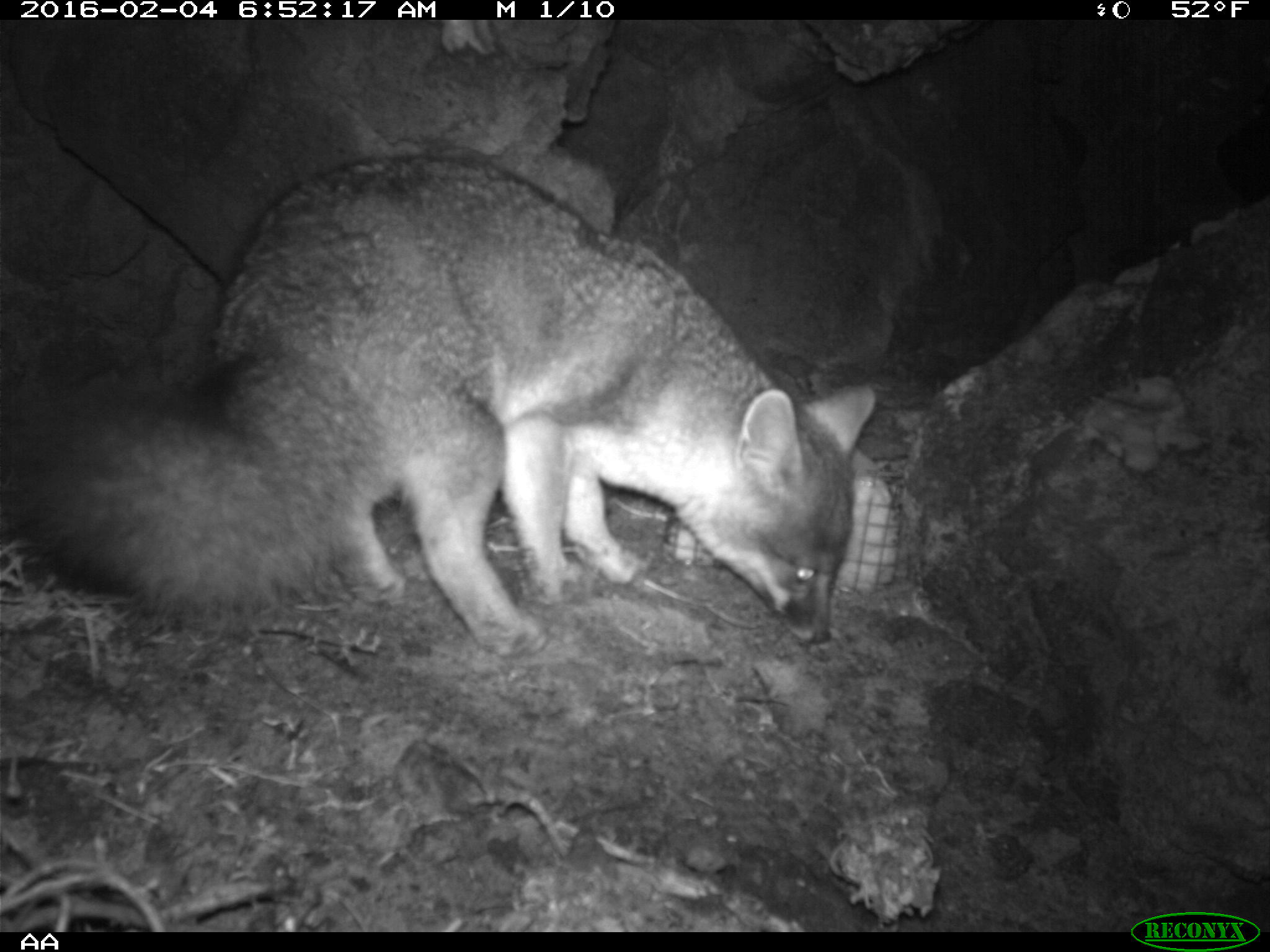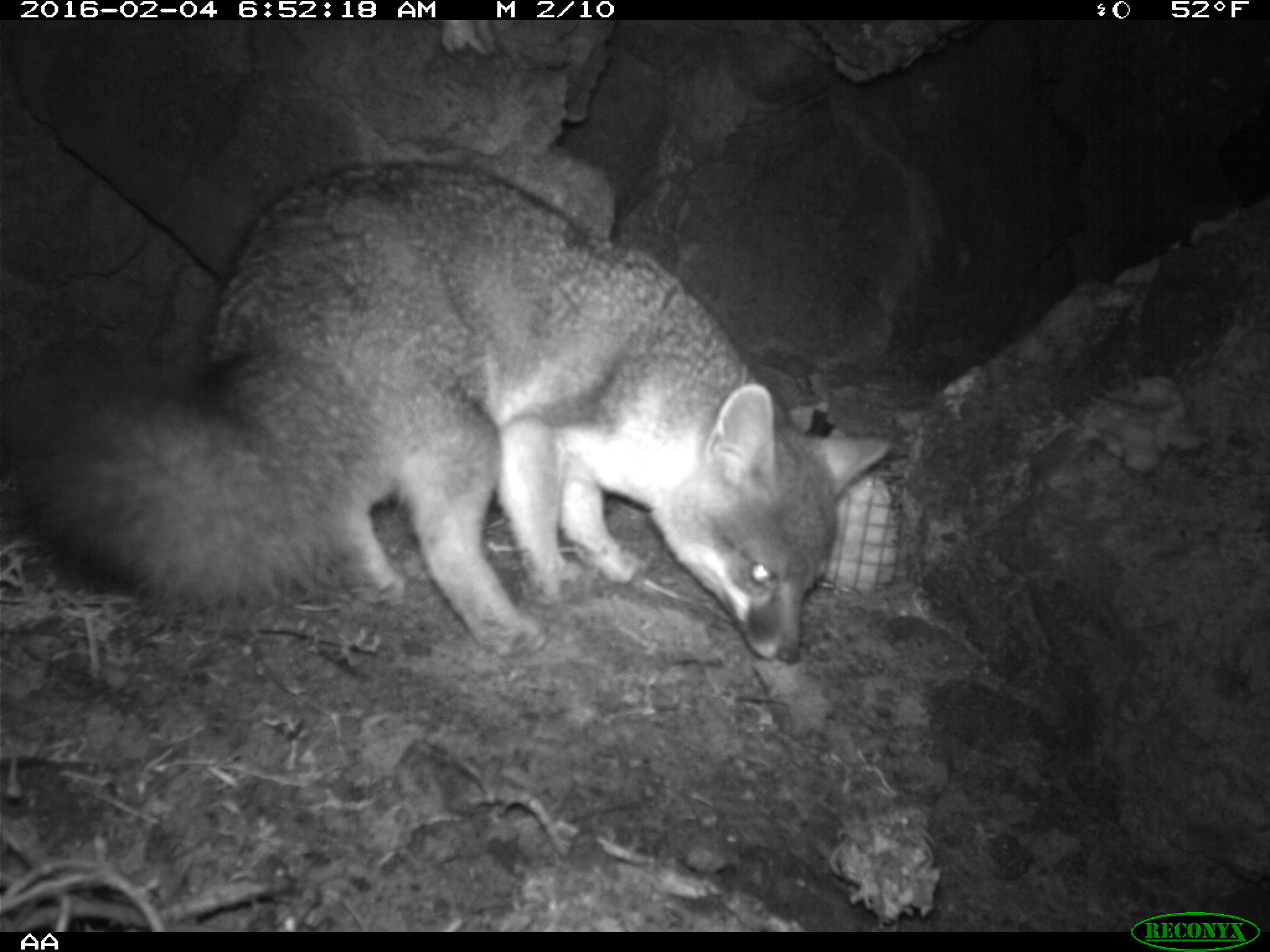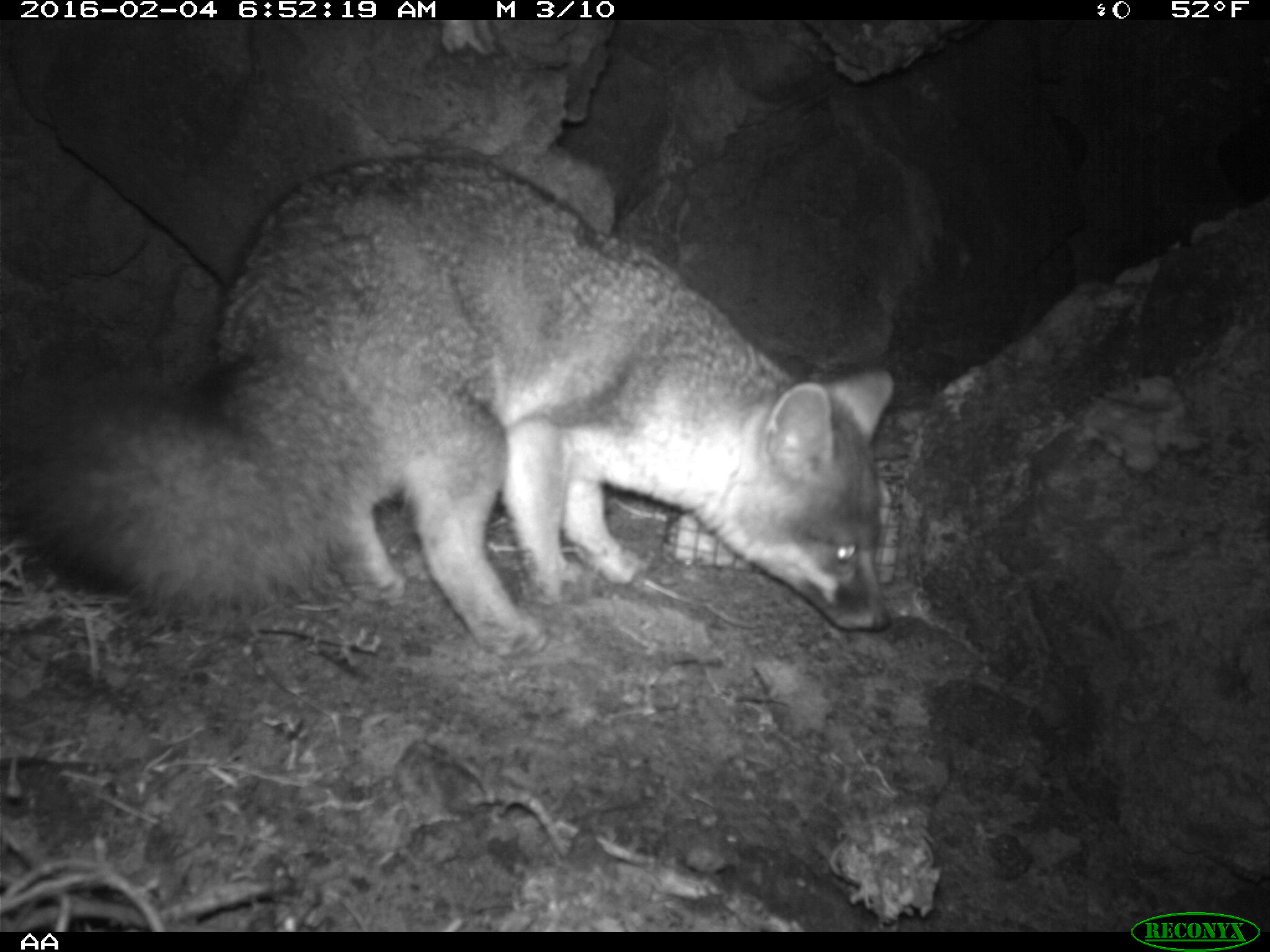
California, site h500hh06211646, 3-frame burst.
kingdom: Animalia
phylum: Chordata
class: Mammalia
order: Carnivora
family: Canidae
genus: Urocyon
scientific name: Urocyon littoralis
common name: island fox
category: fox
Fox (island fox) (Urocyon littoralis).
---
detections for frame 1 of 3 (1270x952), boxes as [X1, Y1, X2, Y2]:
fox: [19, 153, 874, 653]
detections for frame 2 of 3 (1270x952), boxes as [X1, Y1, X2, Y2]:
fox: [33, 159, 895, 664]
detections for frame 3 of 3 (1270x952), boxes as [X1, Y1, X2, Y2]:
fox: [49, 152, 898, 659]